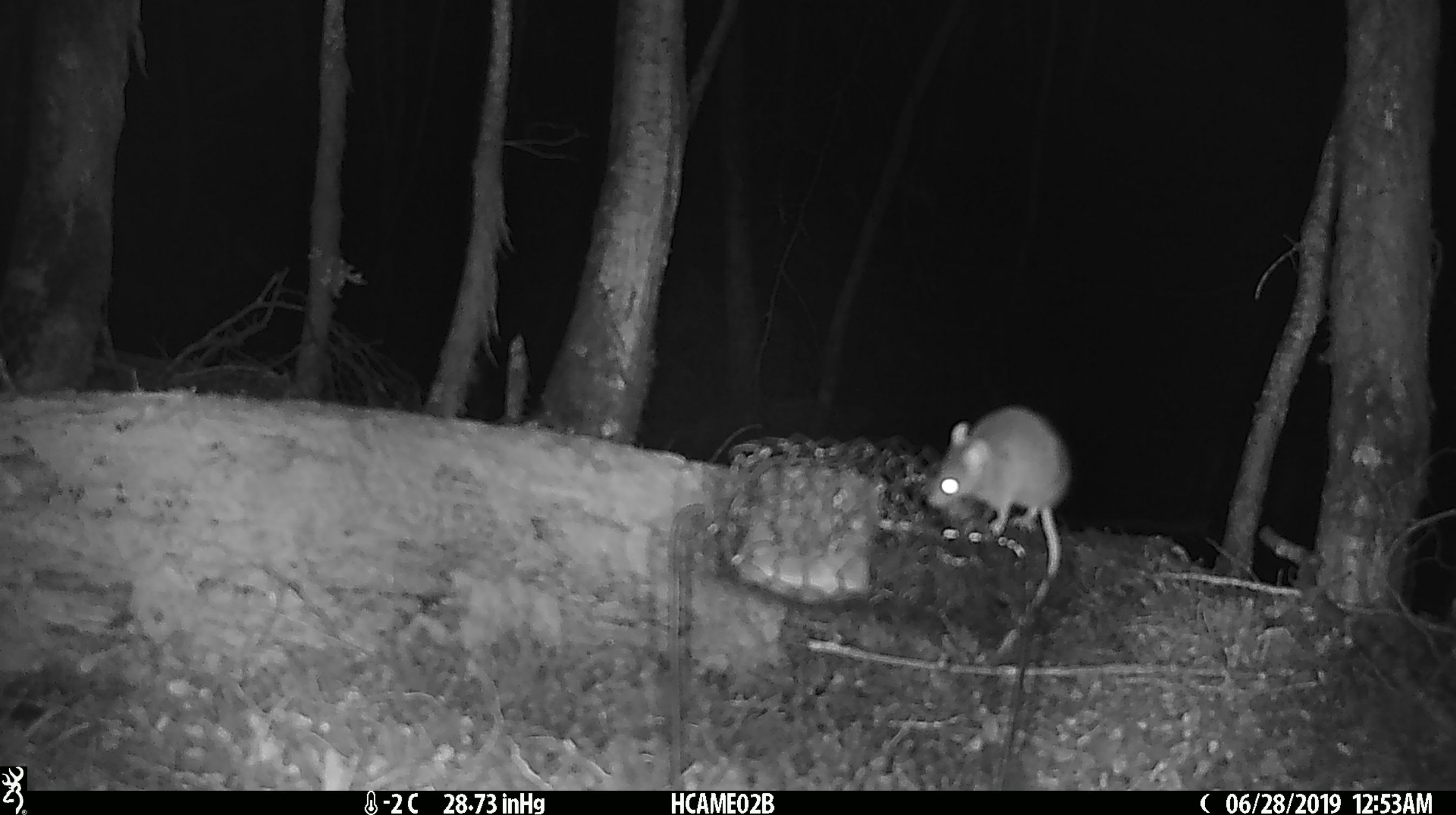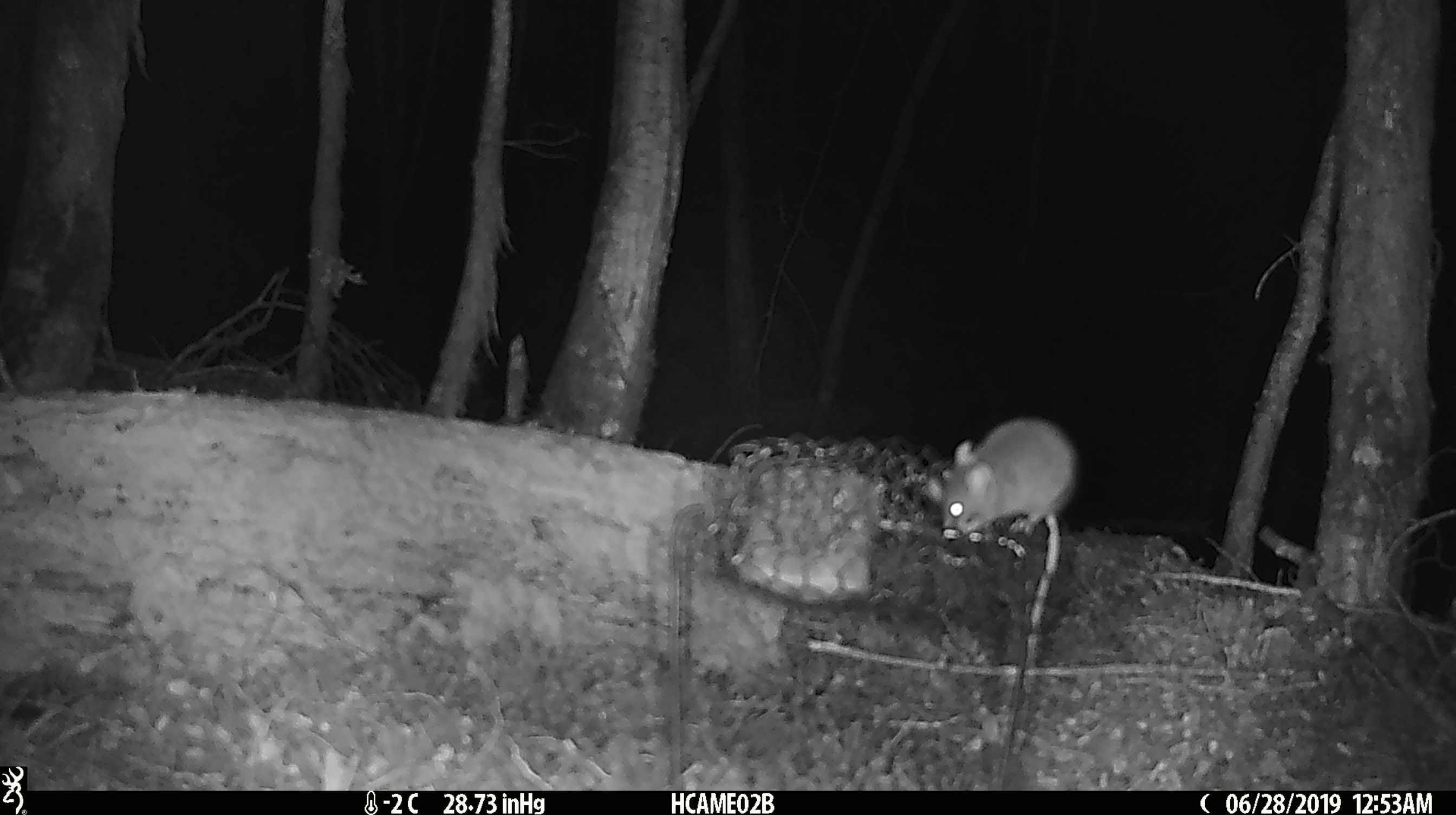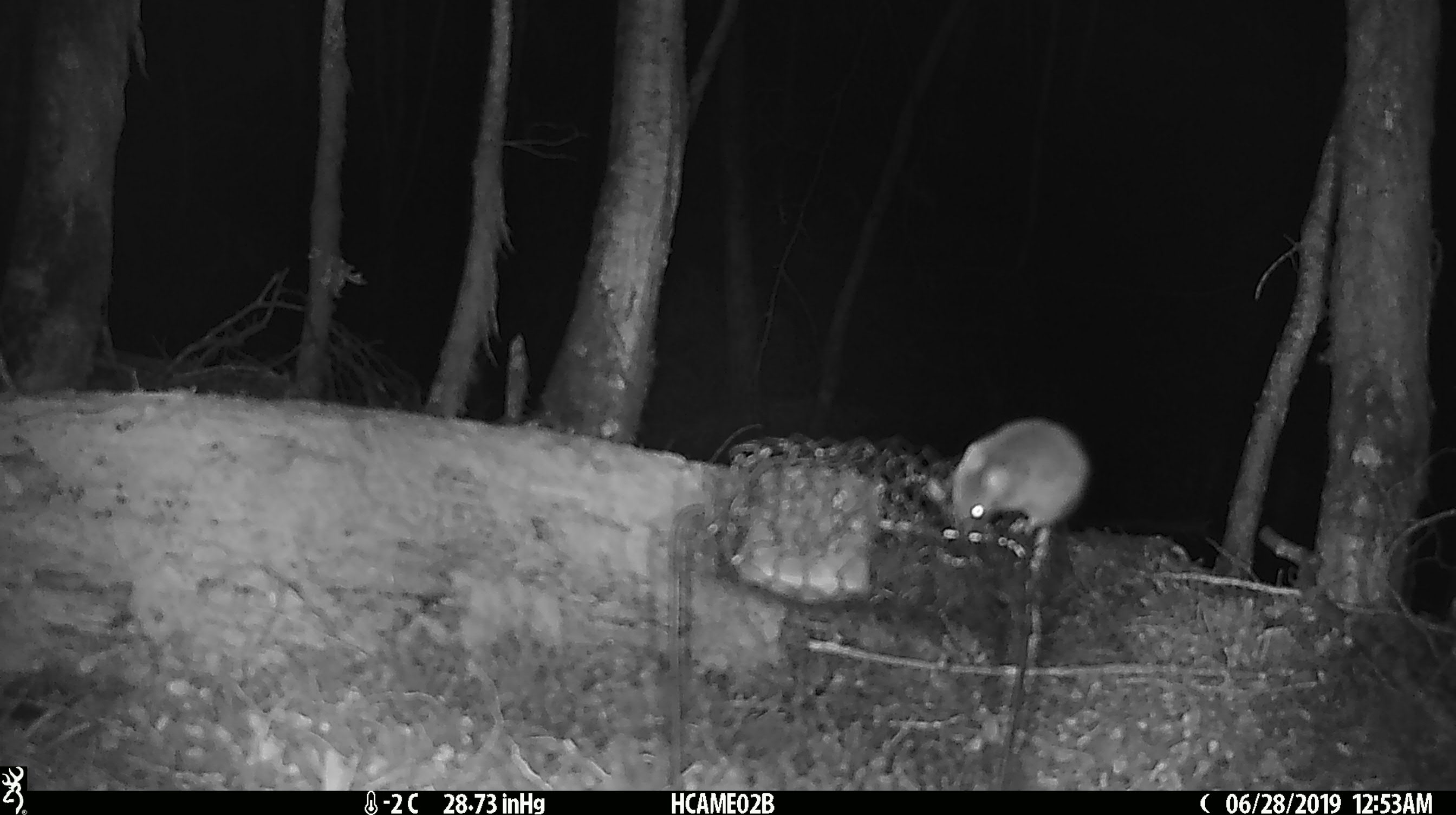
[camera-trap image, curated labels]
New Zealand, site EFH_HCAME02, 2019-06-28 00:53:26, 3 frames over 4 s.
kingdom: Animalia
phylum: Chordata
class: Mammalia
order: Rodentia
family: Muridae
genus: Mus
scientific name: Mus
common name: mouse